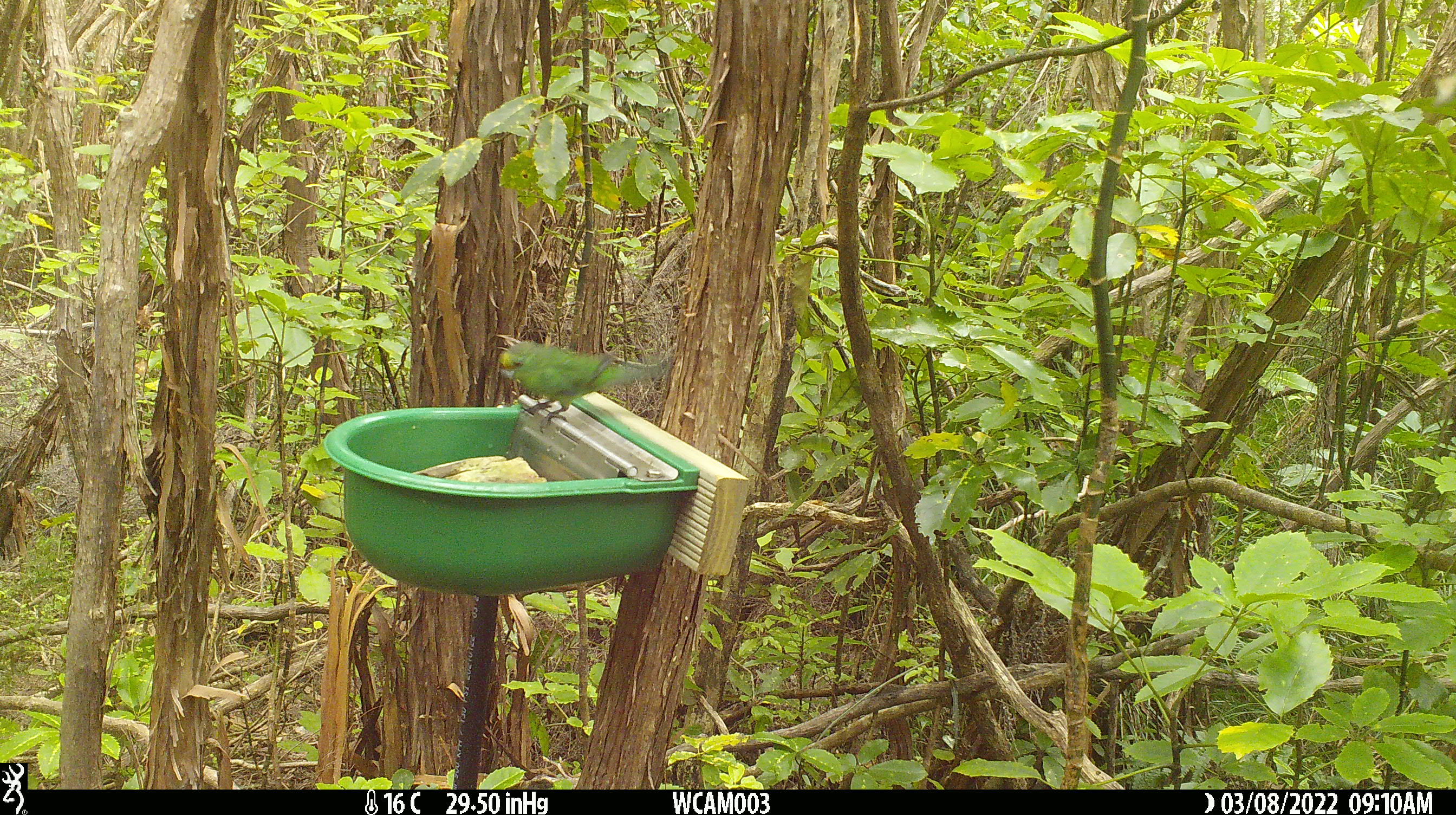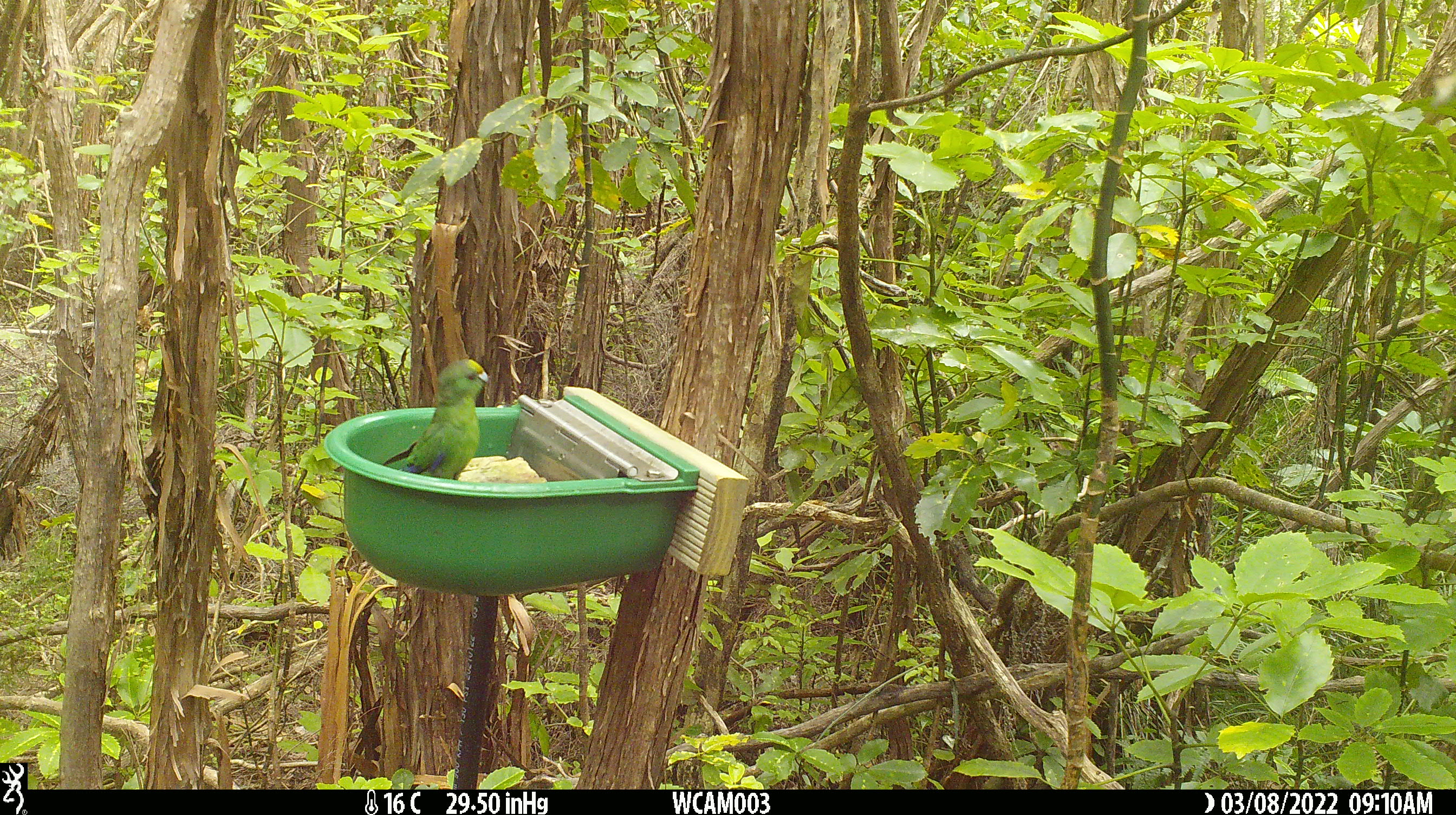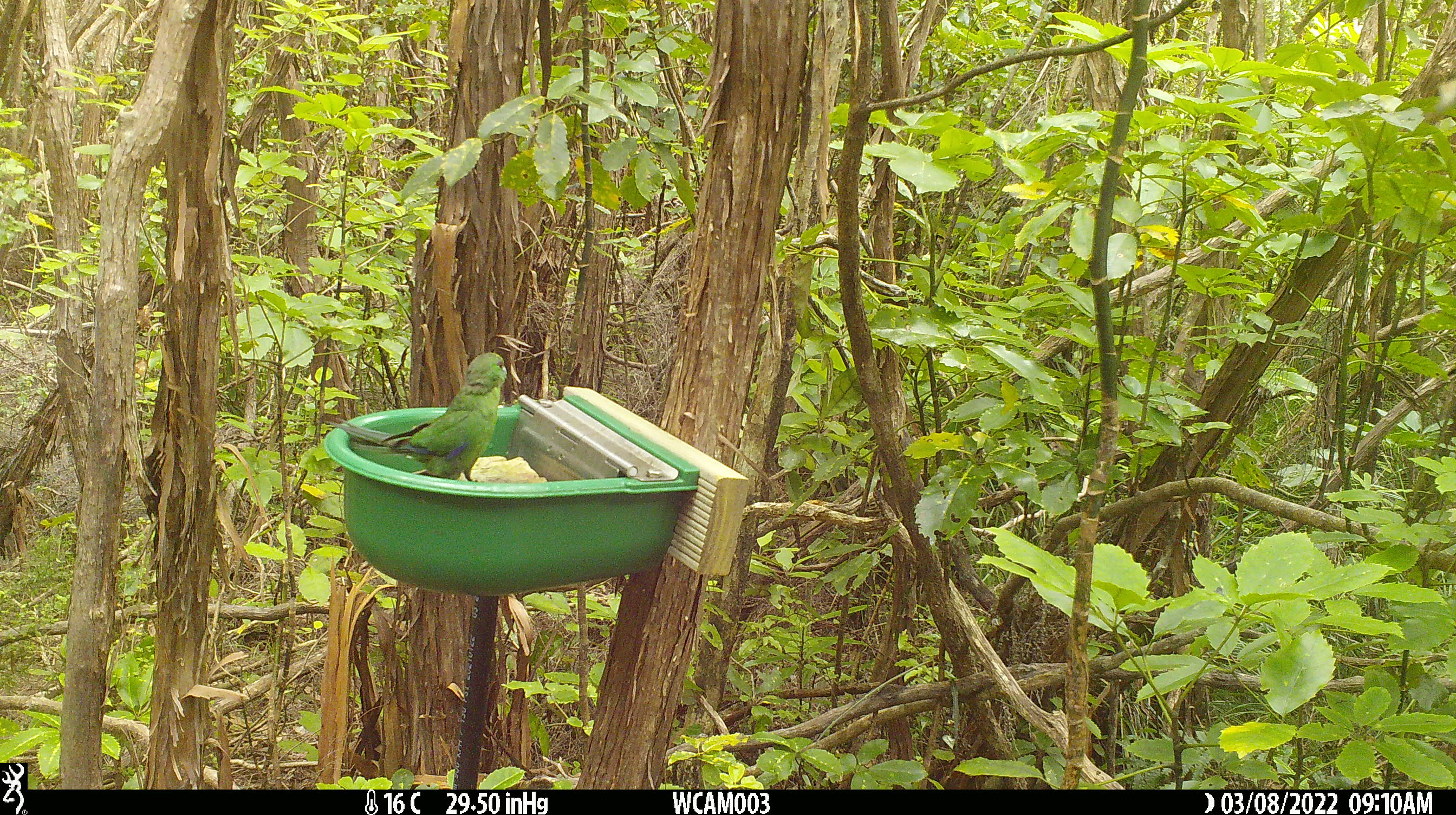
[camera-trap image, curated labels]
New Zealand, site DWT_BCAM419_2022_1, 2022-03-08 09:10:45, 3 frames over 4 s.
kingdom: Animalia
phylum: Chordata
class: Aves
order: Psittaciformes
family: Psittaculidae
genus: Cyanoramphus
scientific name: Cyanoramphus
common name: parakeet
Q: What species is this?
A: Parakeet (Cyanoramphus).